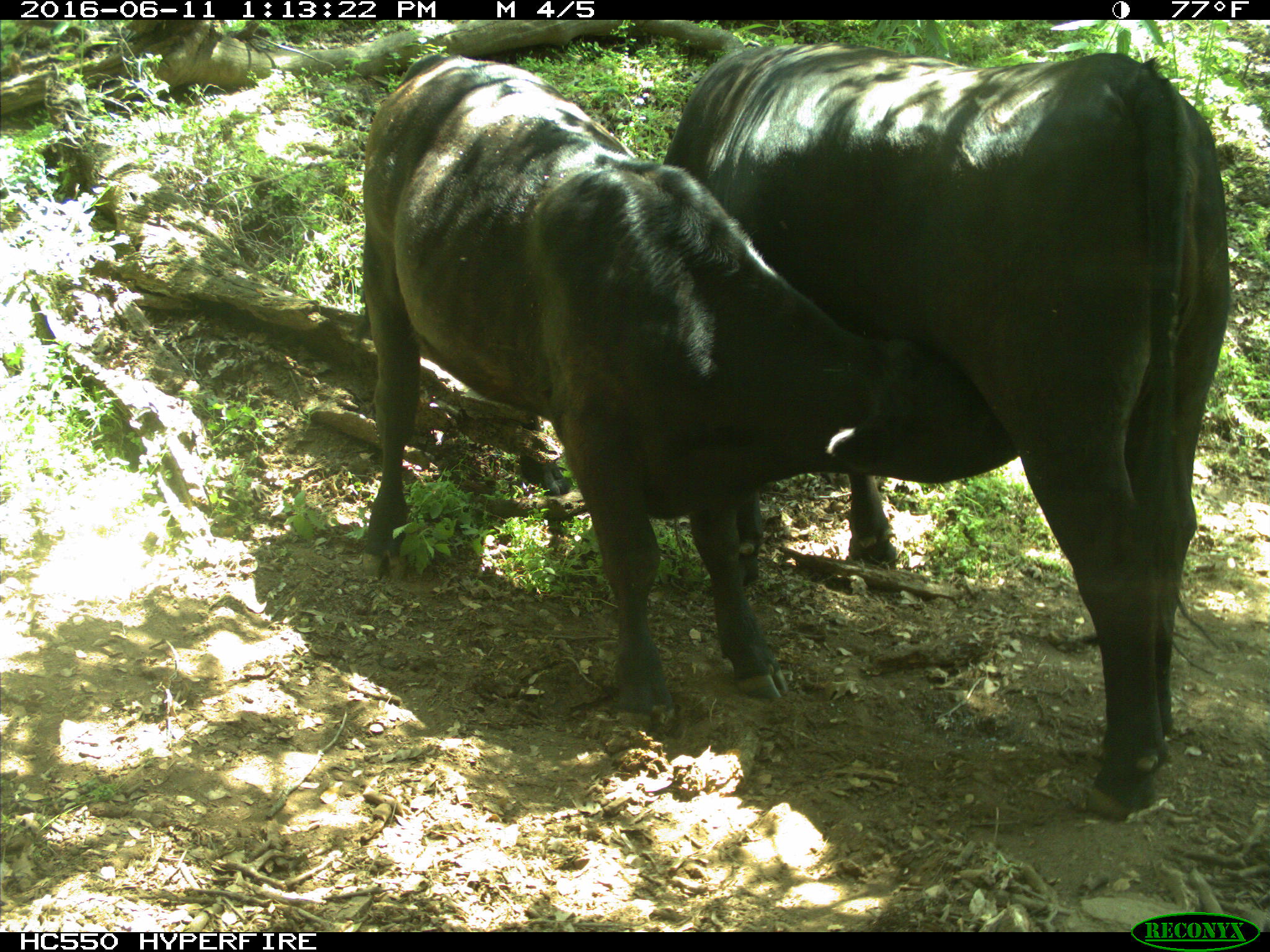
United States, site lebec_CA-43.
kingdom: Animalia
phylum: Chordata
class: Mammalia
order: Artiodactyla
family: Bovidae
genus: Bos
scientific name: Bos taurus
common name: domestic cow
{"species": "Bos taurus (domestic cow)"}